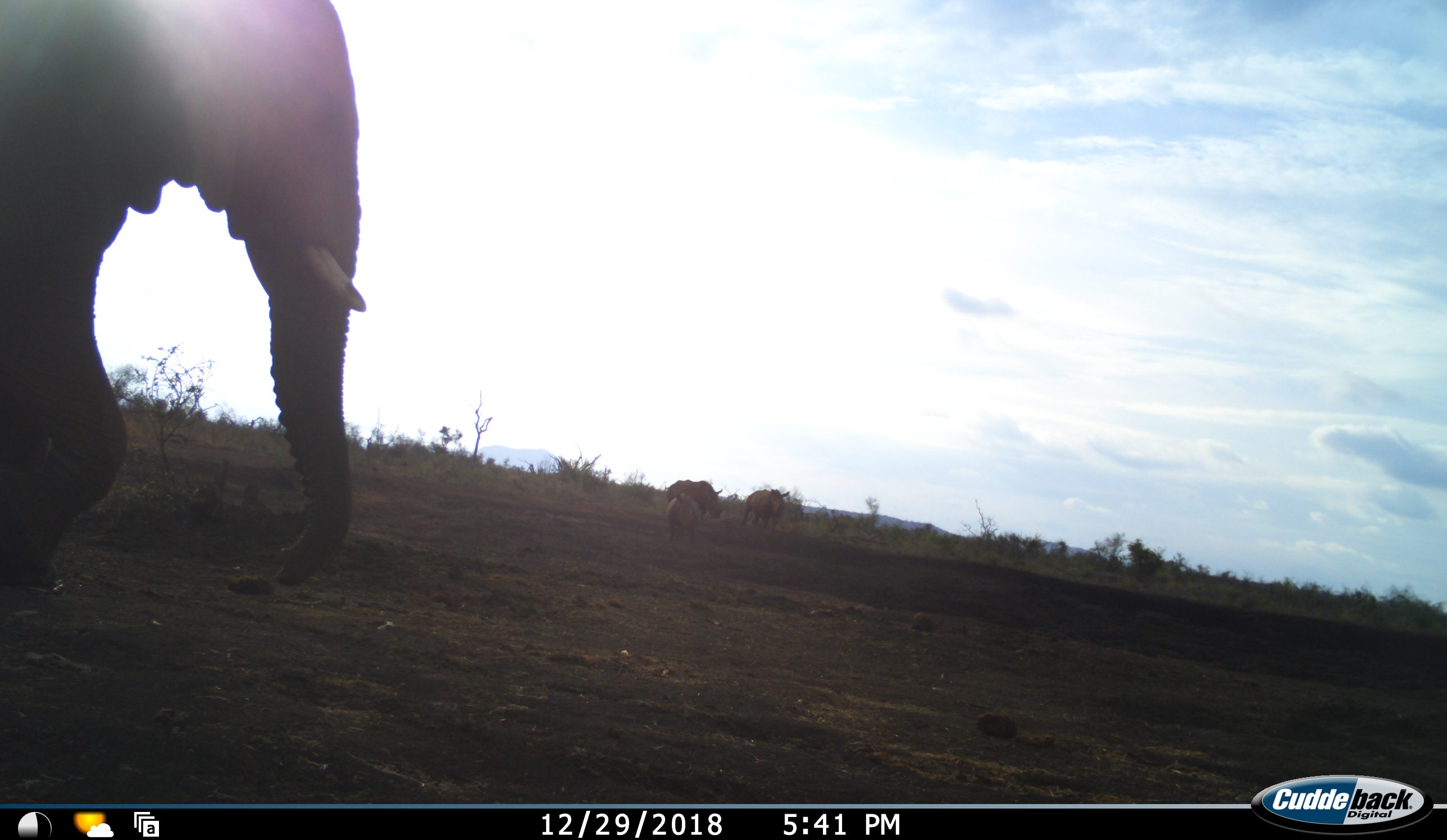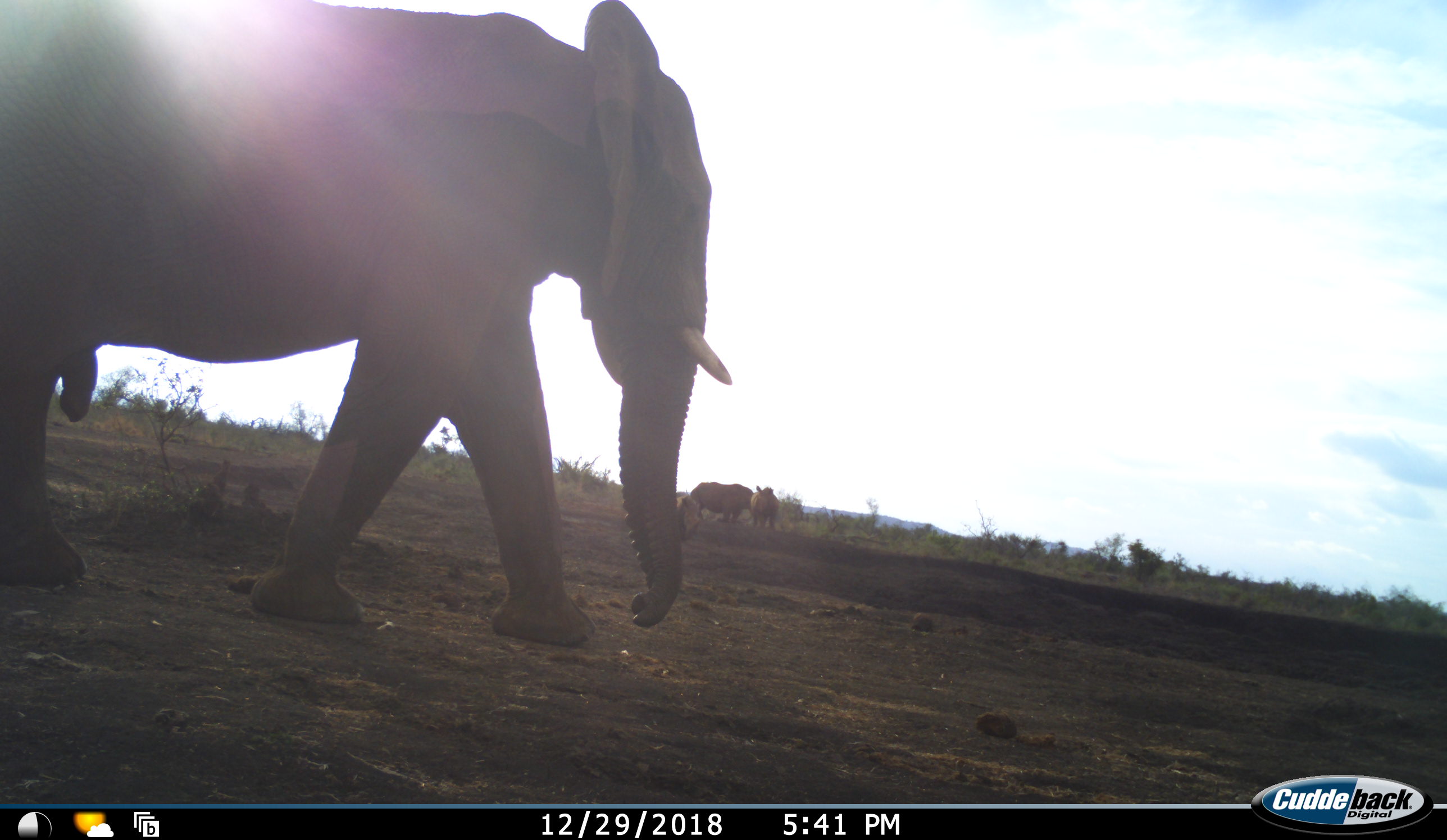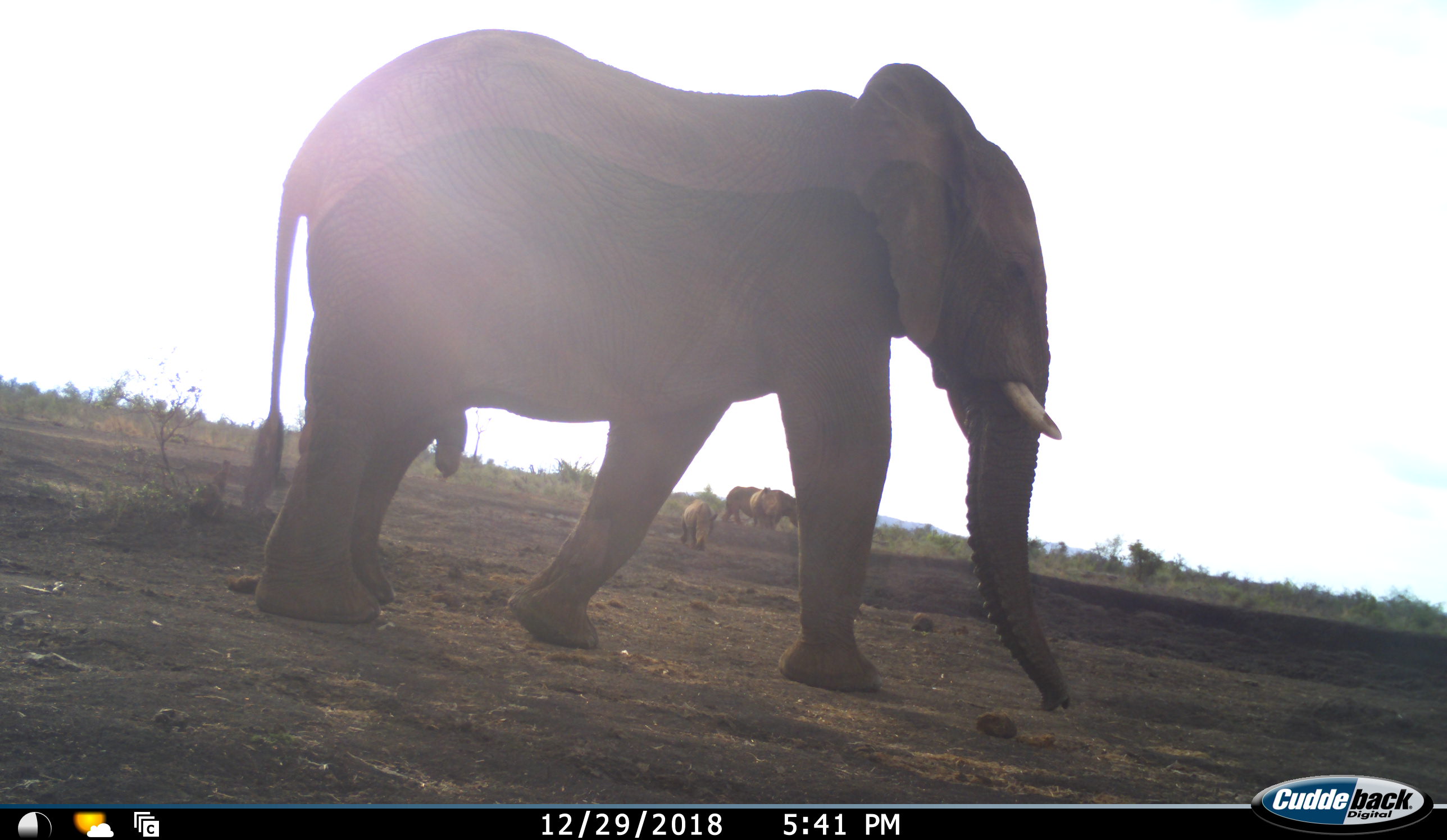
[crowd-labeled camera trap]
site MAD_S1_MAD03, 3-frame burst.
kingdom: Animalia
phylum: Chordata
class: Mammalia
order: Proboscidea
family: Elephantidae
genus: Loxodonta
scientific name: Loxodonta africana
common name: african bush elephant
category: elephant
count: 1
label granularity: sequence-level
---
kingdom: Animalia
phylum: Chordata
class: Mammalia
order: Perissodactyla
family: Rhinocerotidae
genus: Ceratotherium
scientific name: Ceratotherium simum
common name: white rhinoceros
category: rhinoceroswhite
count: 3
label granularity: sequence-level